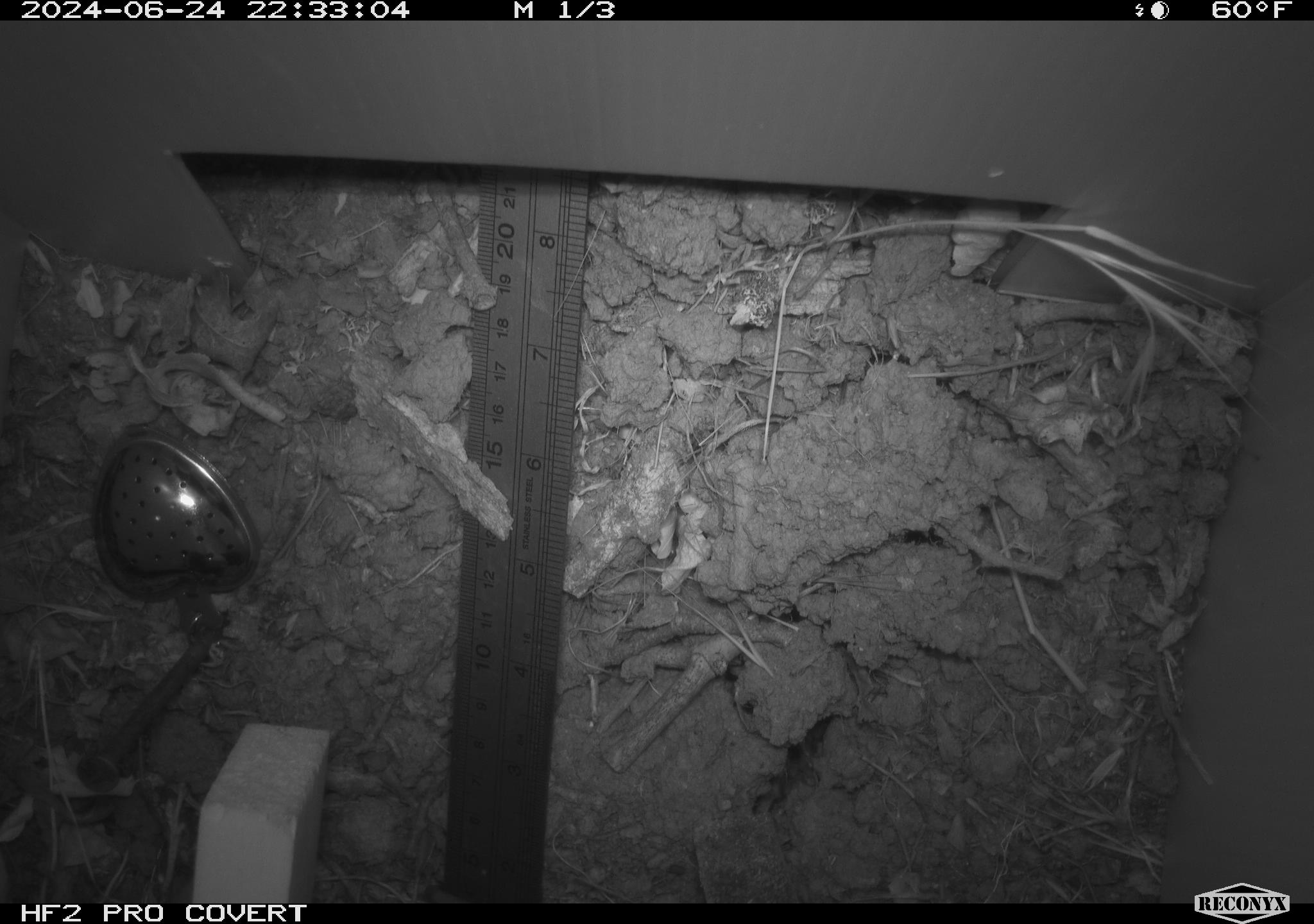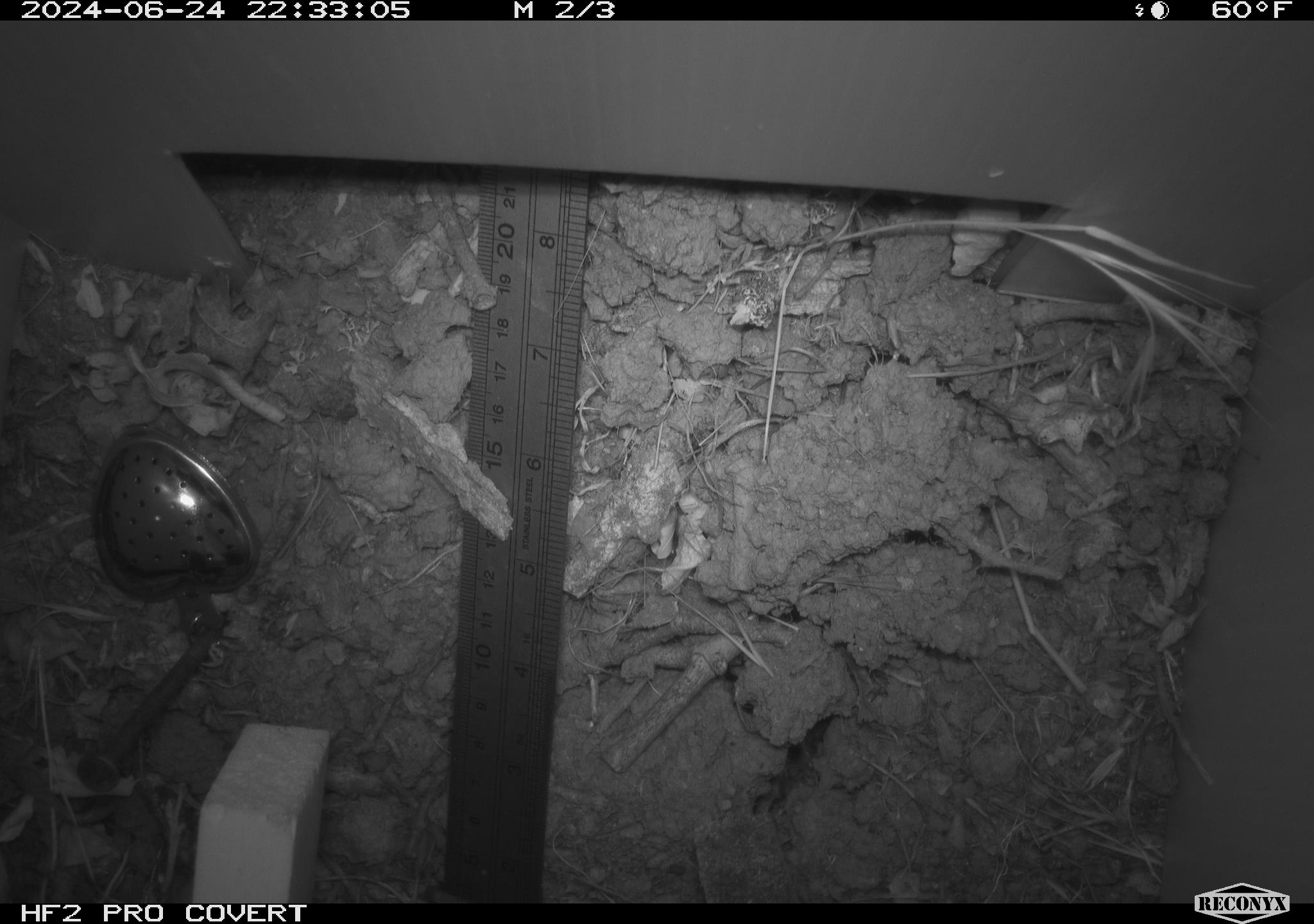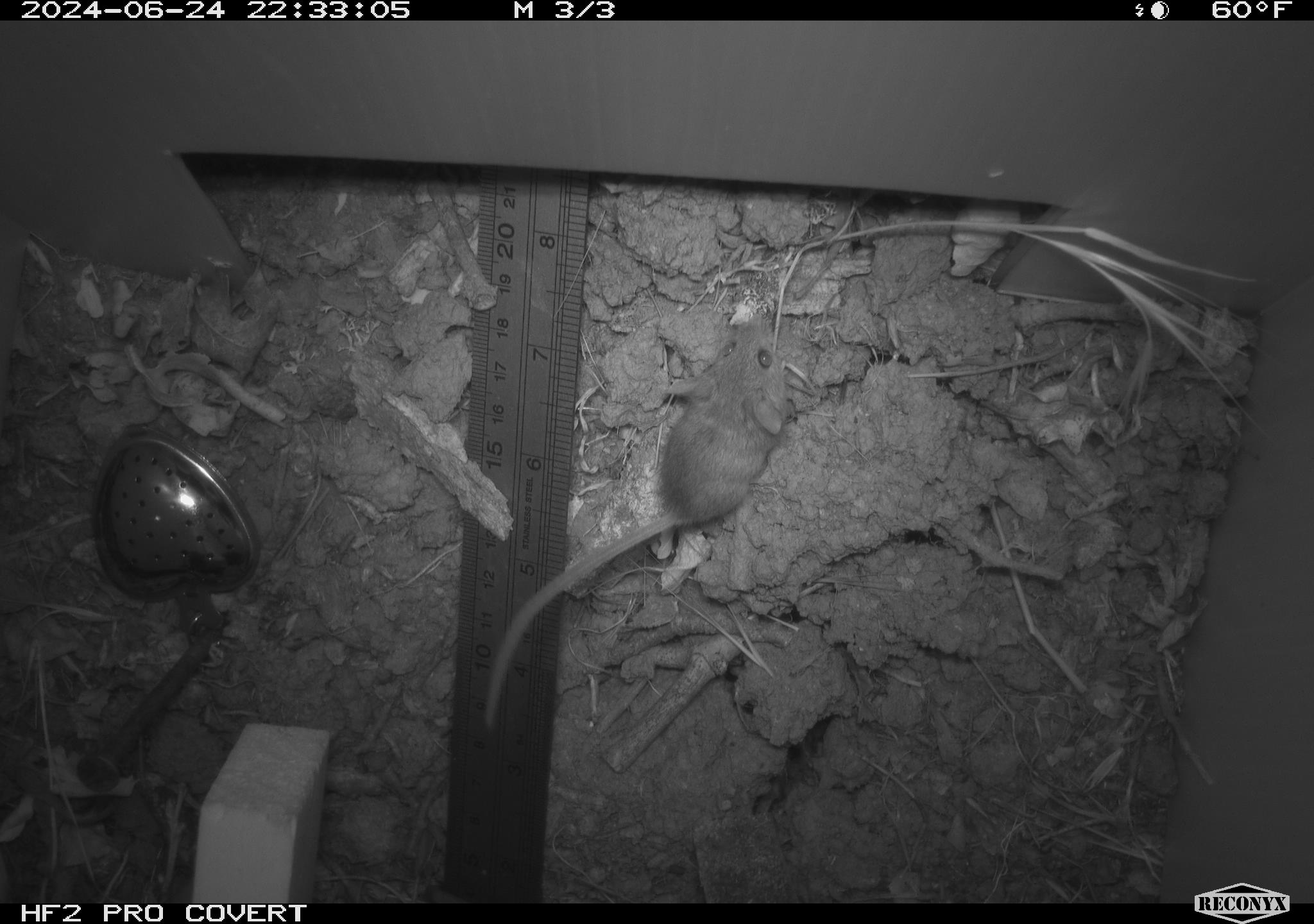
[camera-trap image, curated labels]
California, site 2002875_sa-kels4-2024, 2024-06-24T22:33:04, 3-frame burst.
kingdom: Animalia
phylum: Chordata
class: Mammalia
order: Rodentia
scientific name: Rodentia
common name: rodent